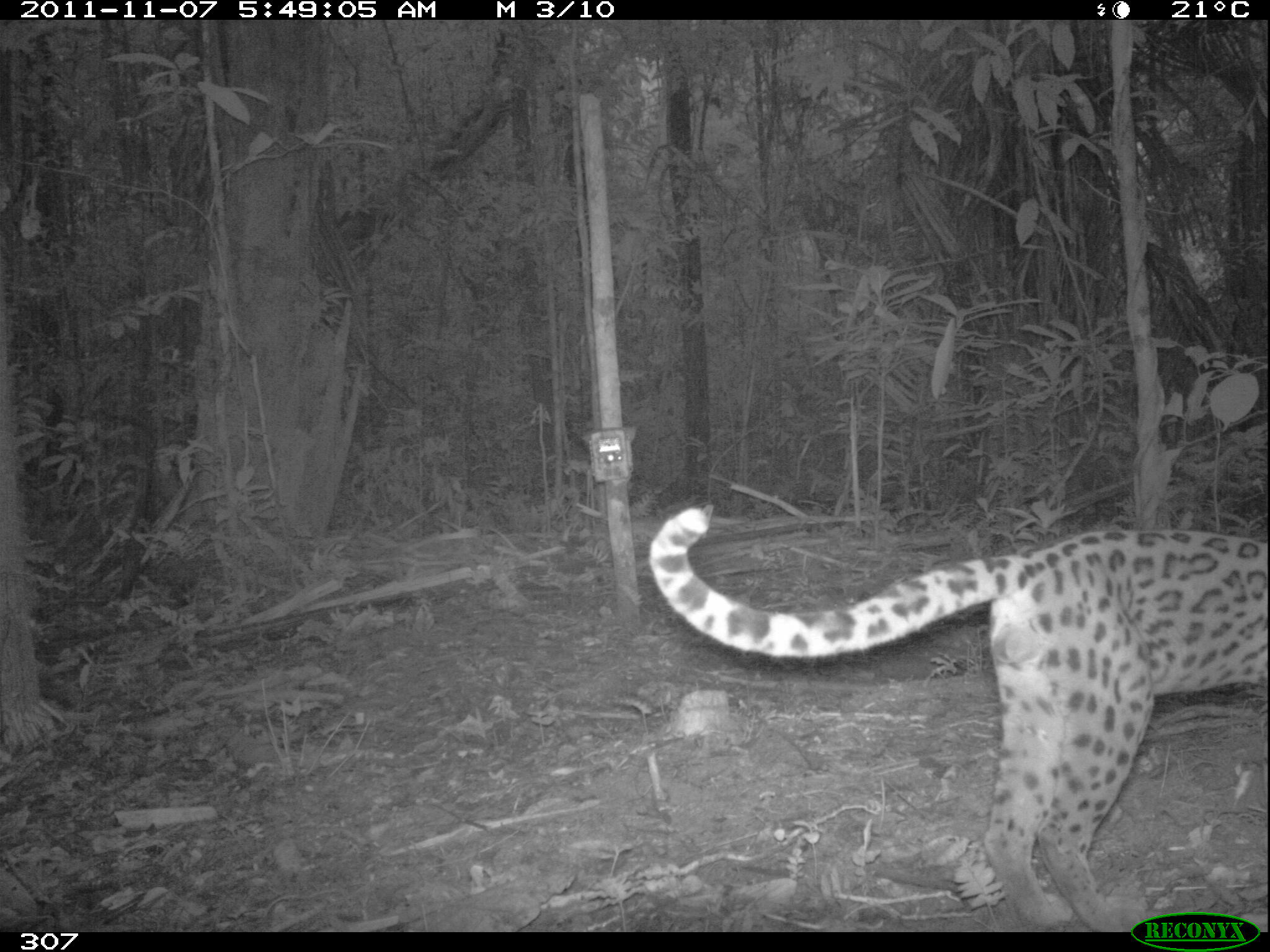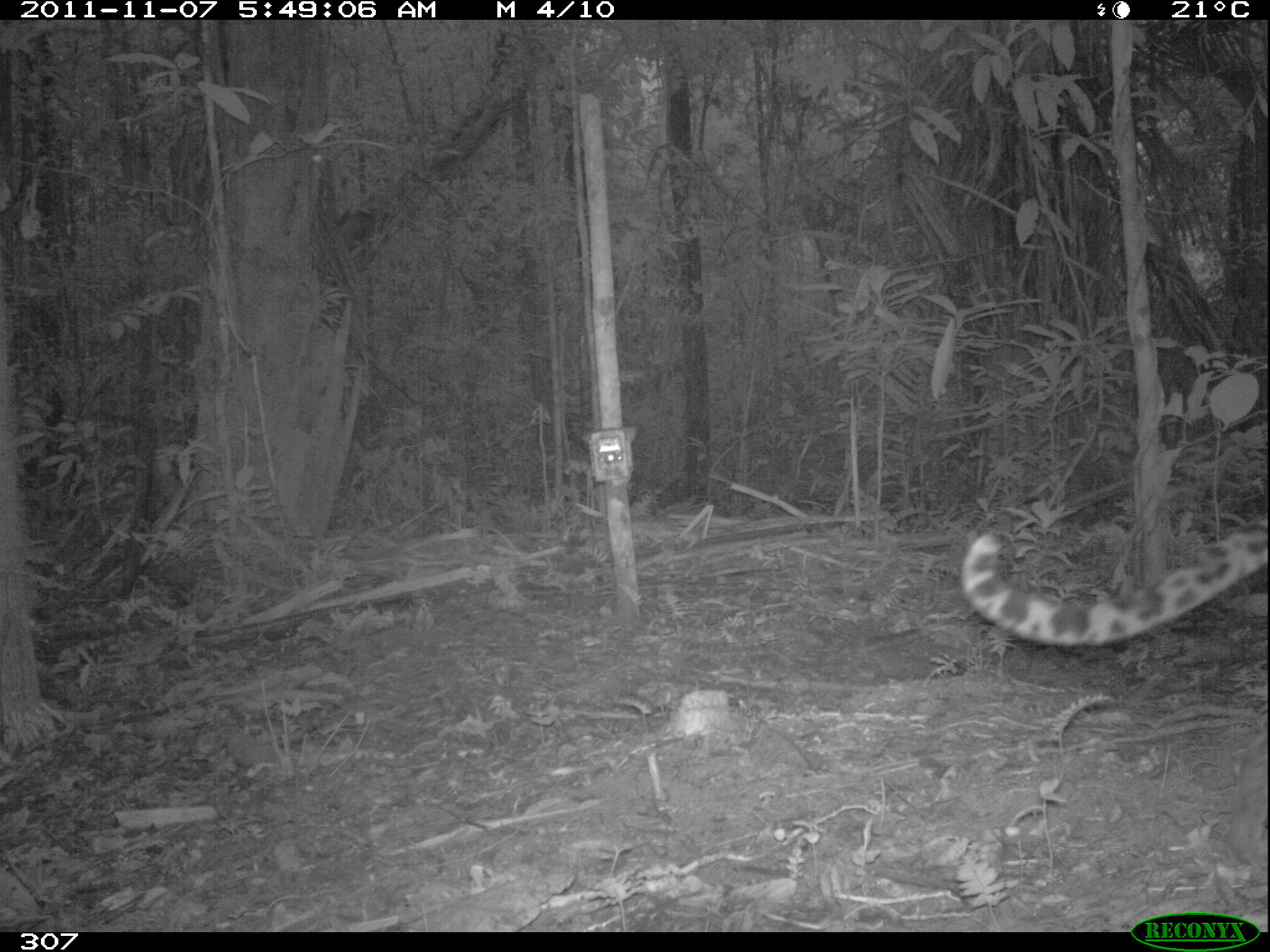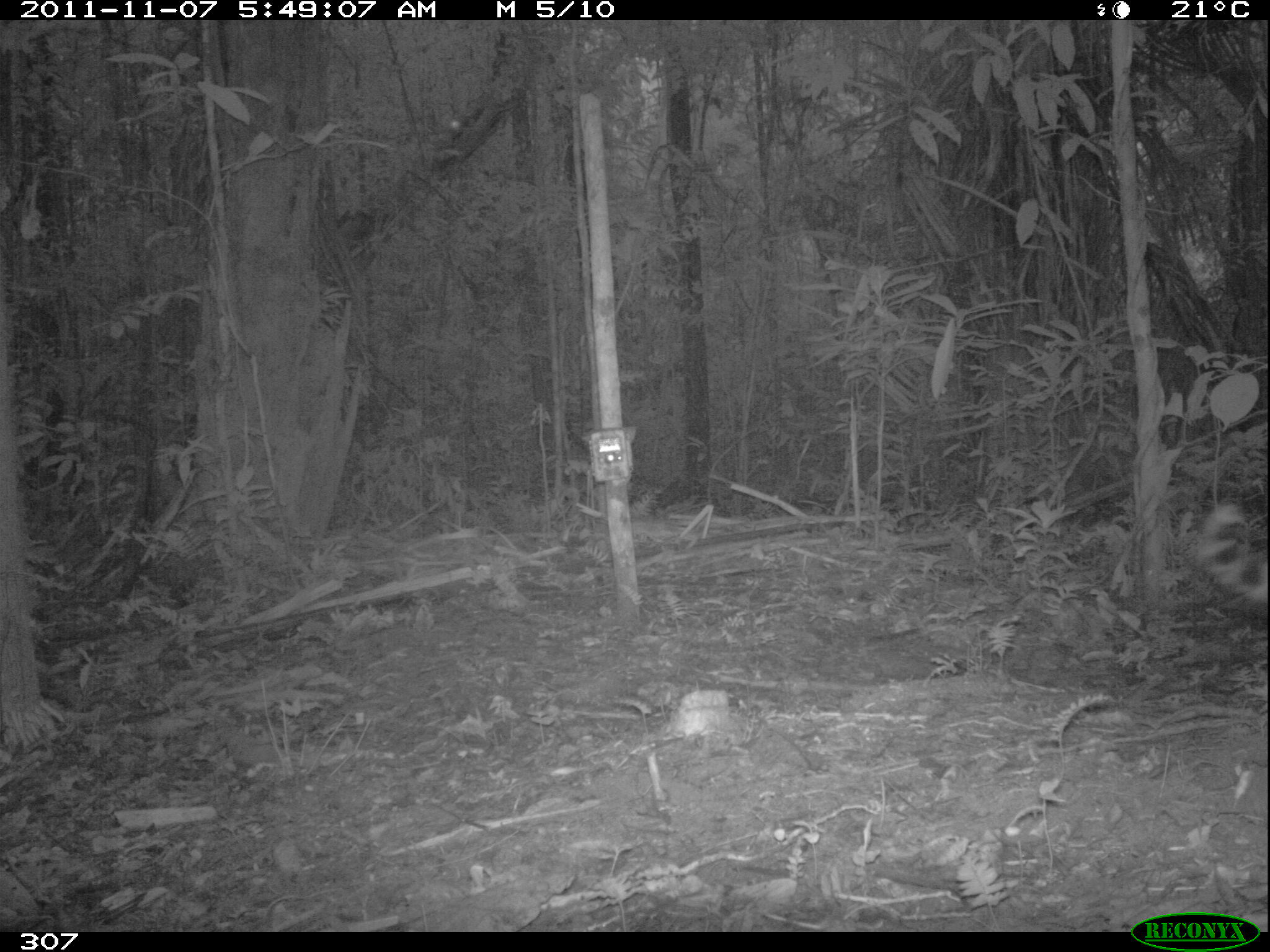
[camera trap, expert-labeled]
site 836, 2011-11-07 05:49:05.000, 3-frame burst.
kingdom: Animalia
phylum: Chordata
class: Mammalia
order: Carnivora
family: Felidae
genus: Leopardus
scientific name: Leopardus pardalis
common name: ocelot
Leopardus pardalis (ocelot).